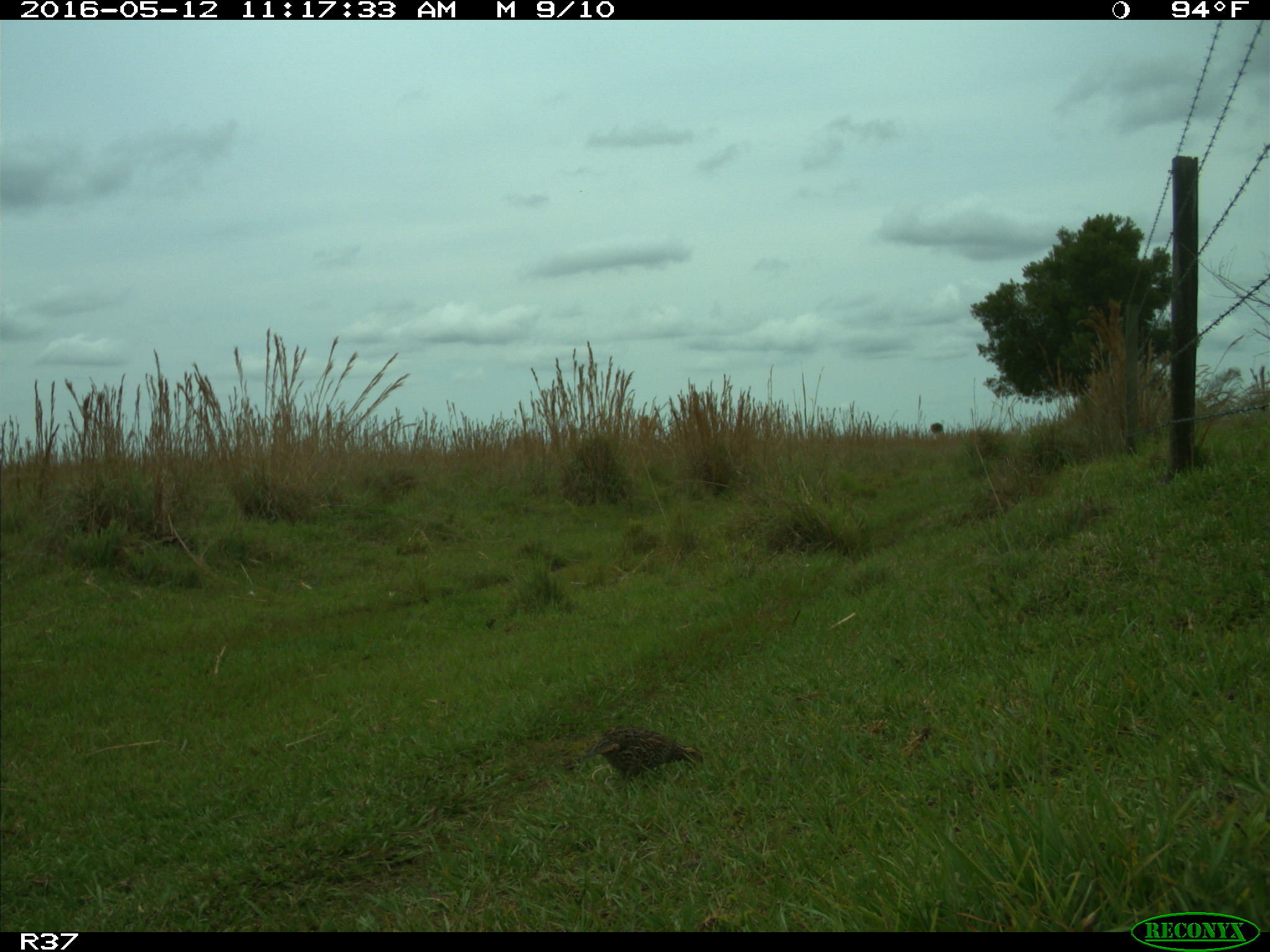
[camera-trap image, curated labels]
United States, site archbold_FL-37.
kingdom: Animalia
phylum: Chordata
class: Aves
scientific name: Aves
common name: birds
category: unidentified bird